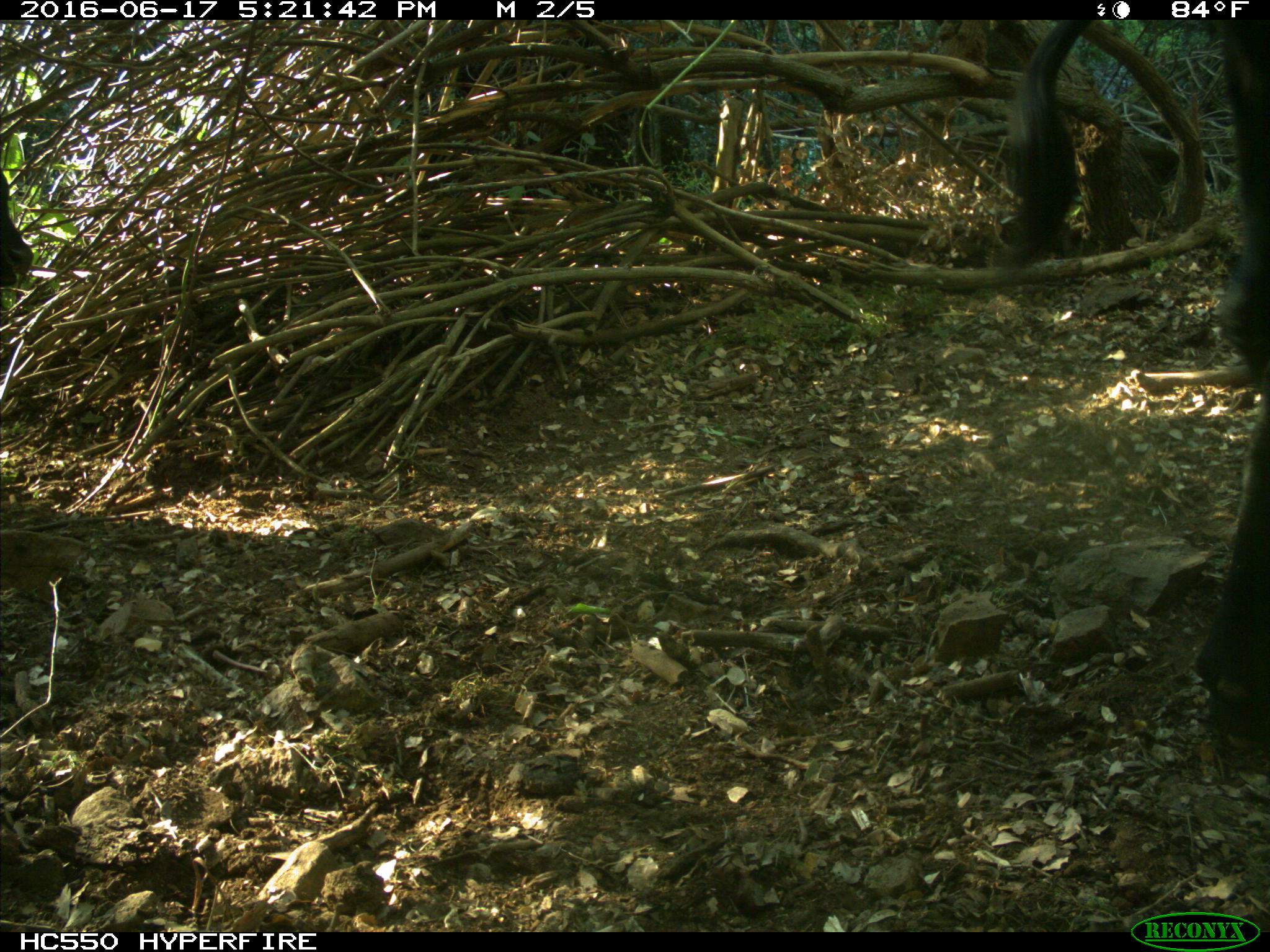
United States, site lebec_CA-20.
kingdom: Animalia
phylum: Chordata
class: Mammalia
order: Artiodactyla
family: Bovidae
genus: Bos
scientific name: Bos taurus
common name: domestic cow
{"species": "Bos taurus (domestic cow)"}